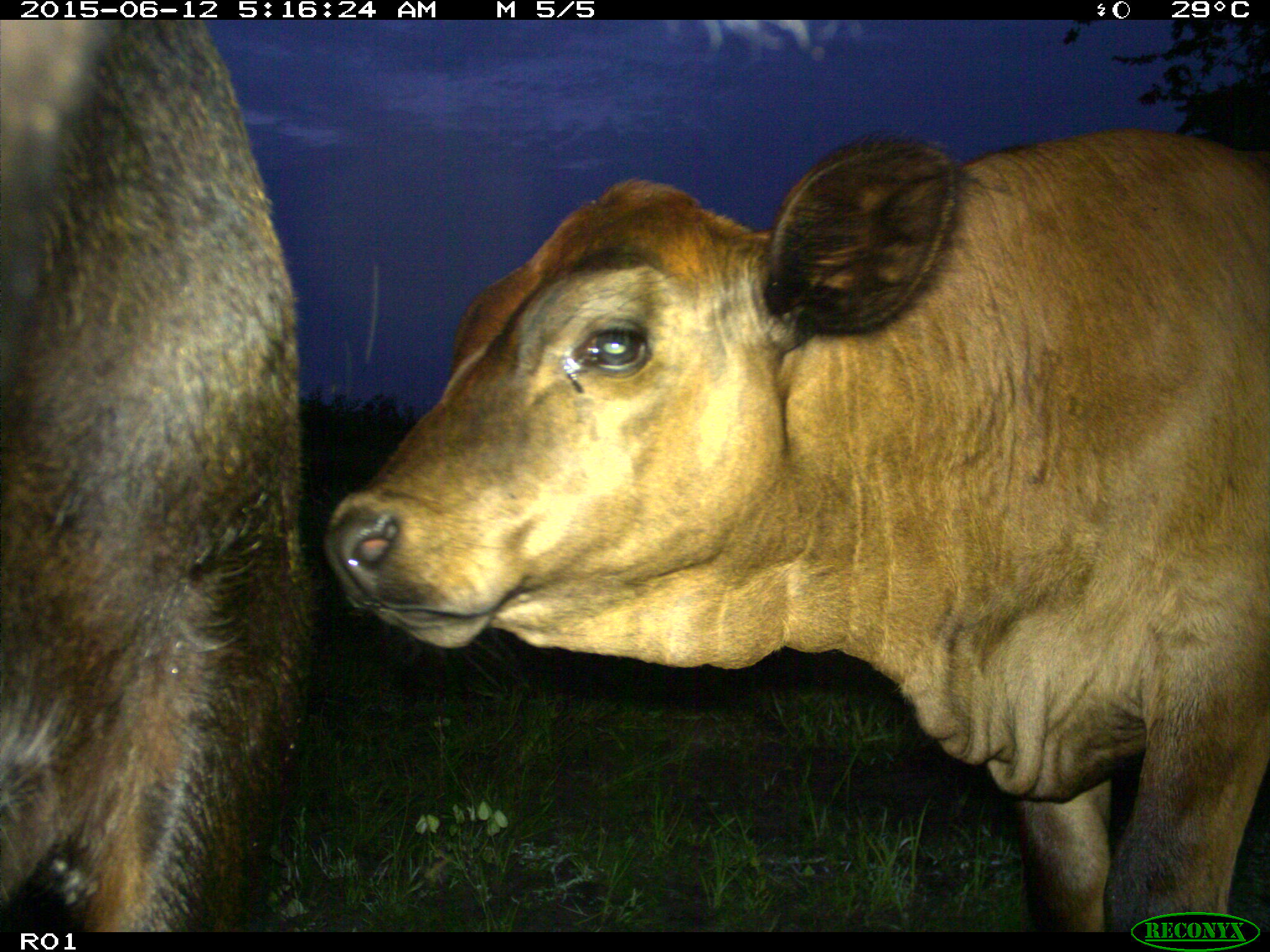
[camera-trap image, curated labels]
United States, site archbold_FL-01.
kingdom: Animalia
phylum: Chordata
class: Mammalia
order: Artiodactyla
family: Bovidae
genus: Bos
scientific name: Bos taurus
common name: domestic cow